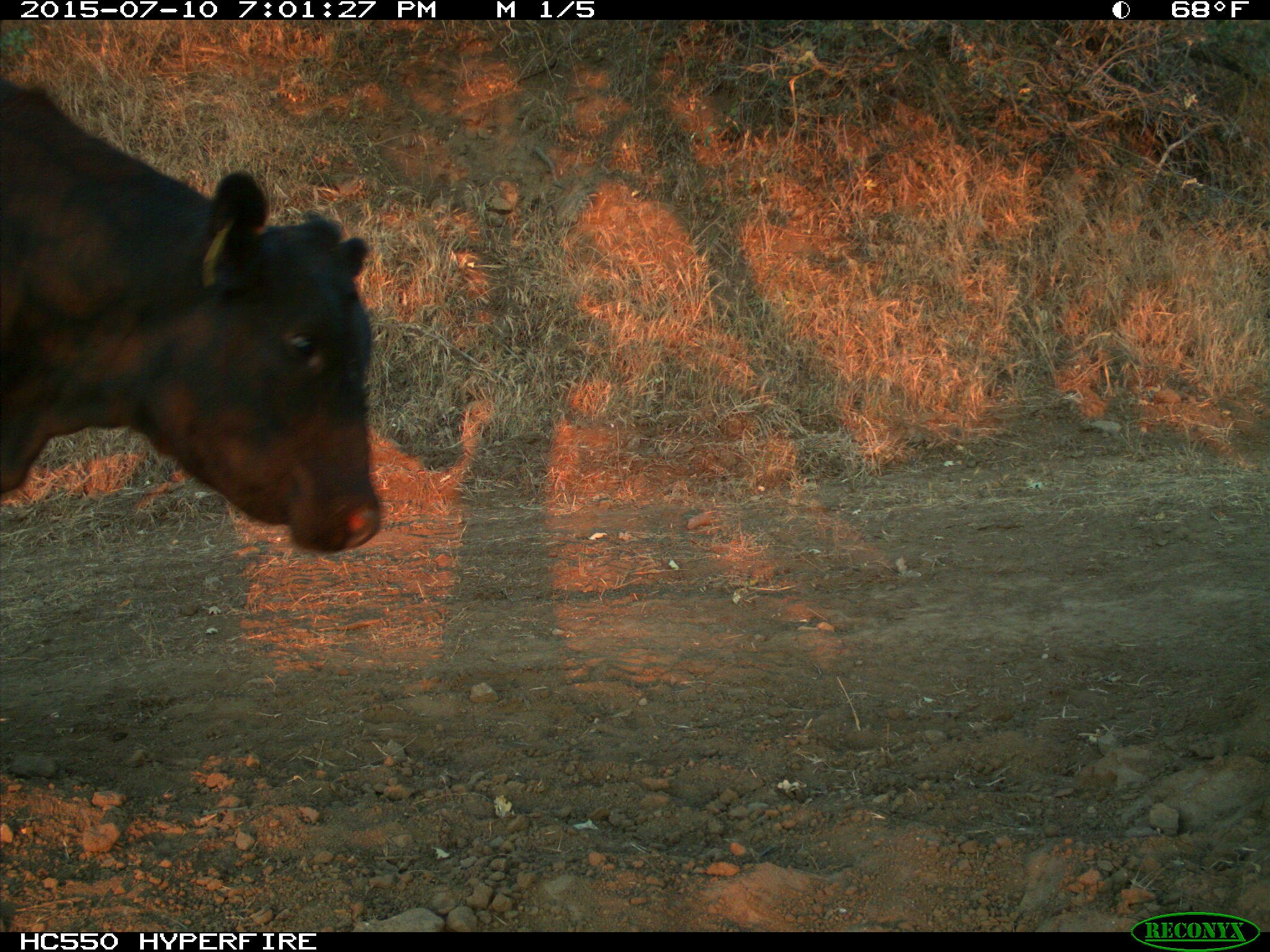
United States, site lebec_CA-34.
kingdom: Animalia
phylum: Chordata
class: Mammalia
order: Artiodactyla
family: Bovidae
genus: Bos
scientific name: Bos taurus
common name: domestic cow